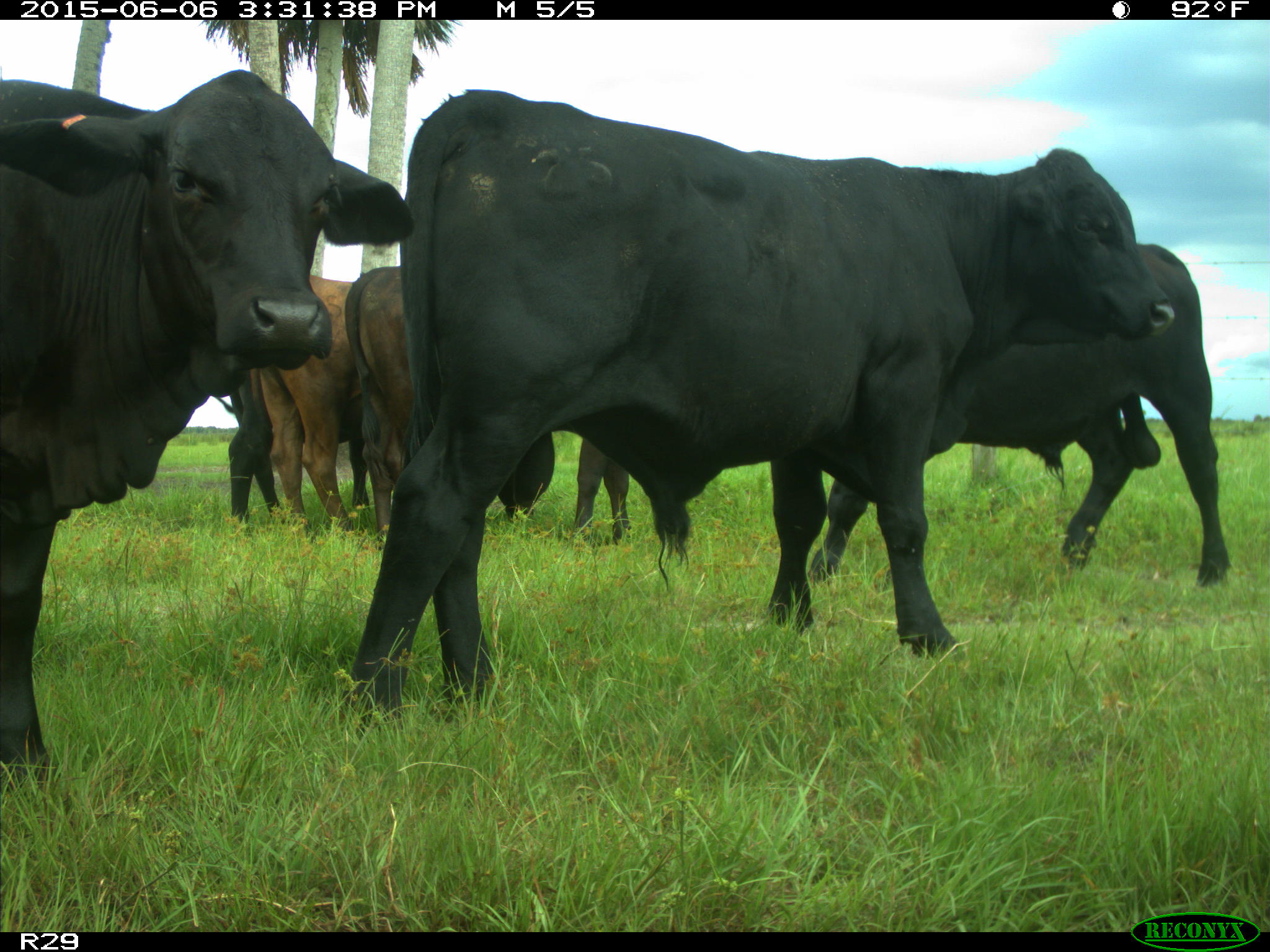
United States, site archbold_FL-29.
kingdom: Animalia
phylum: Chordata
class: Mammalia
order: Artiodactyla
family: Bovidae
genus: Bos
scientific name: Bos taurus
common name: domestic cow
Bos taurus (domestic cow).